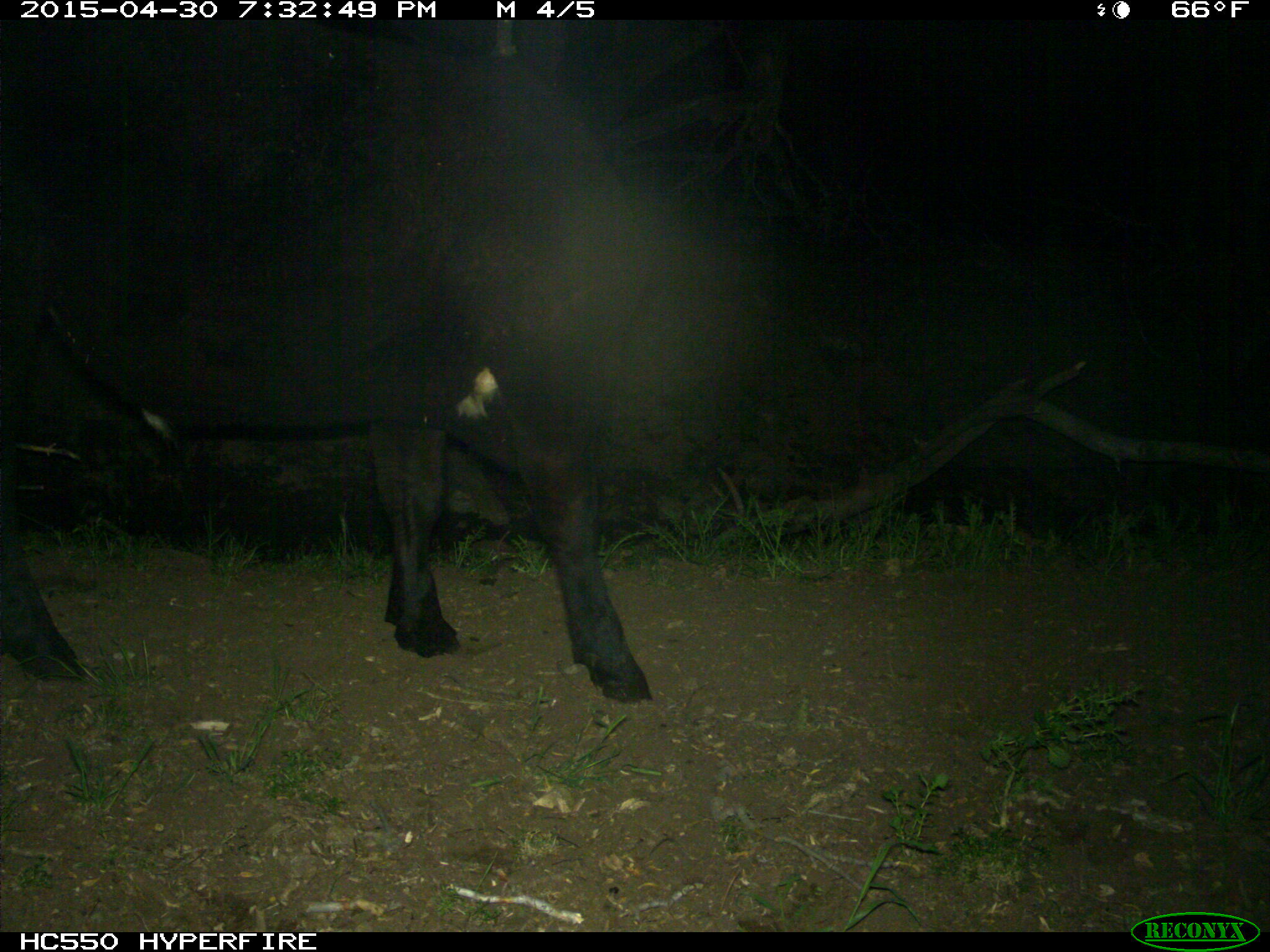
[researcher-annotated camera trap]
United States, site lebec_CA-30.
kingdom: Animalia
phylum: Chordata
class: Mammalia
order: Artiodactyla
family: Bovidae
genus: Bos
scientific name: Bos taurus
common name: domestic cow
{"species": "Bos taurus (domestic cow)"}